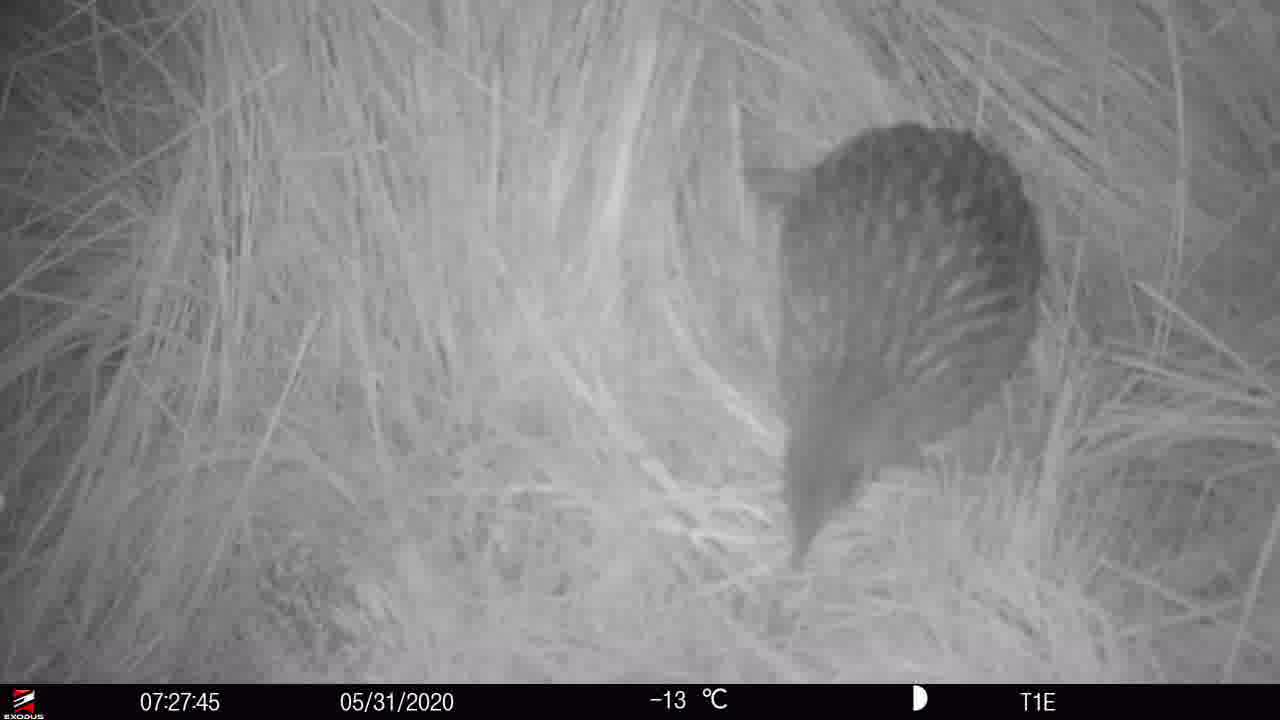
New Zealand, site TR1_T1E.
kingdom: Animalia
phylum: Chordata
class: Aves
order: Gruiformes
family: Rallidae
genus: Gallirallus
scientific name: Gallirallus australis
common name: weka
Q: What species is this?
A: Weka (Gallirallus australis).